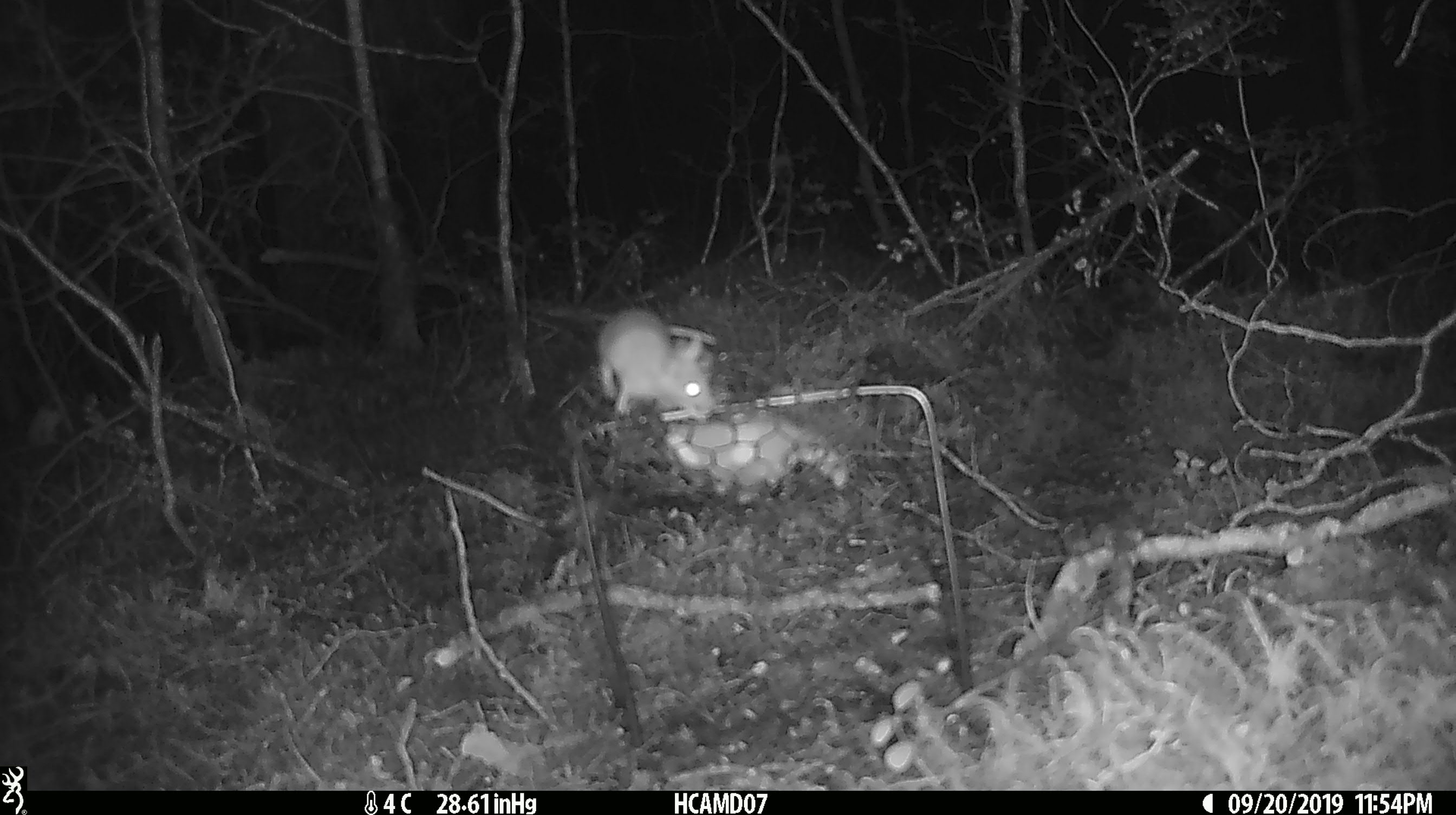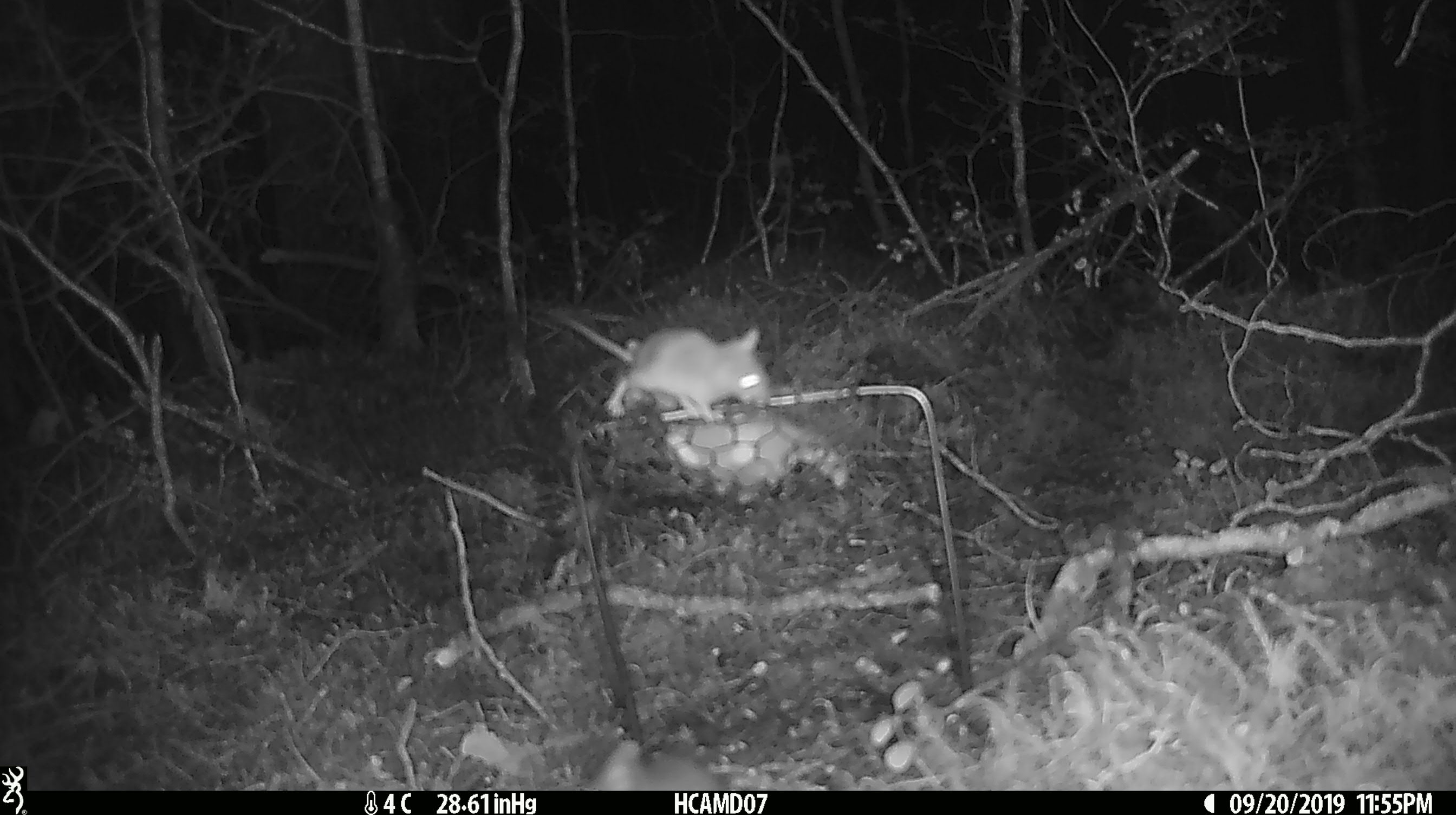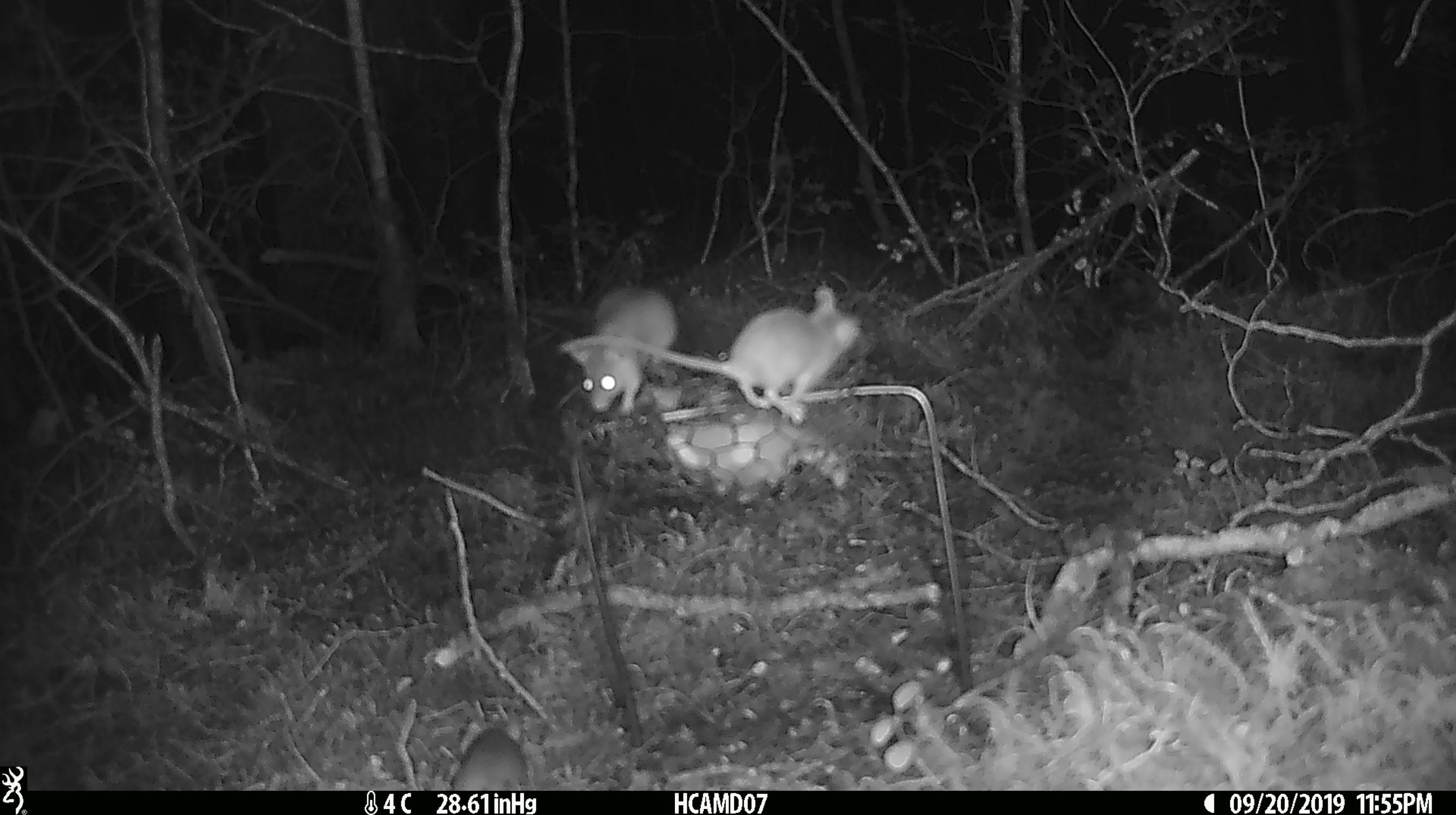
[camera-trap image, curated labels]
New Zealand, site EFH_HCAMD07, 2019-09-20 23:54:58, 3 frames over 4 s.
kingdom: Animalia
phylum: Chordata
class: Mammalia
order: Rodentia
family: Muridae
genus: Mus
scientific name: Mus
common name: mouse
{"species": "mouse (Mus)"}